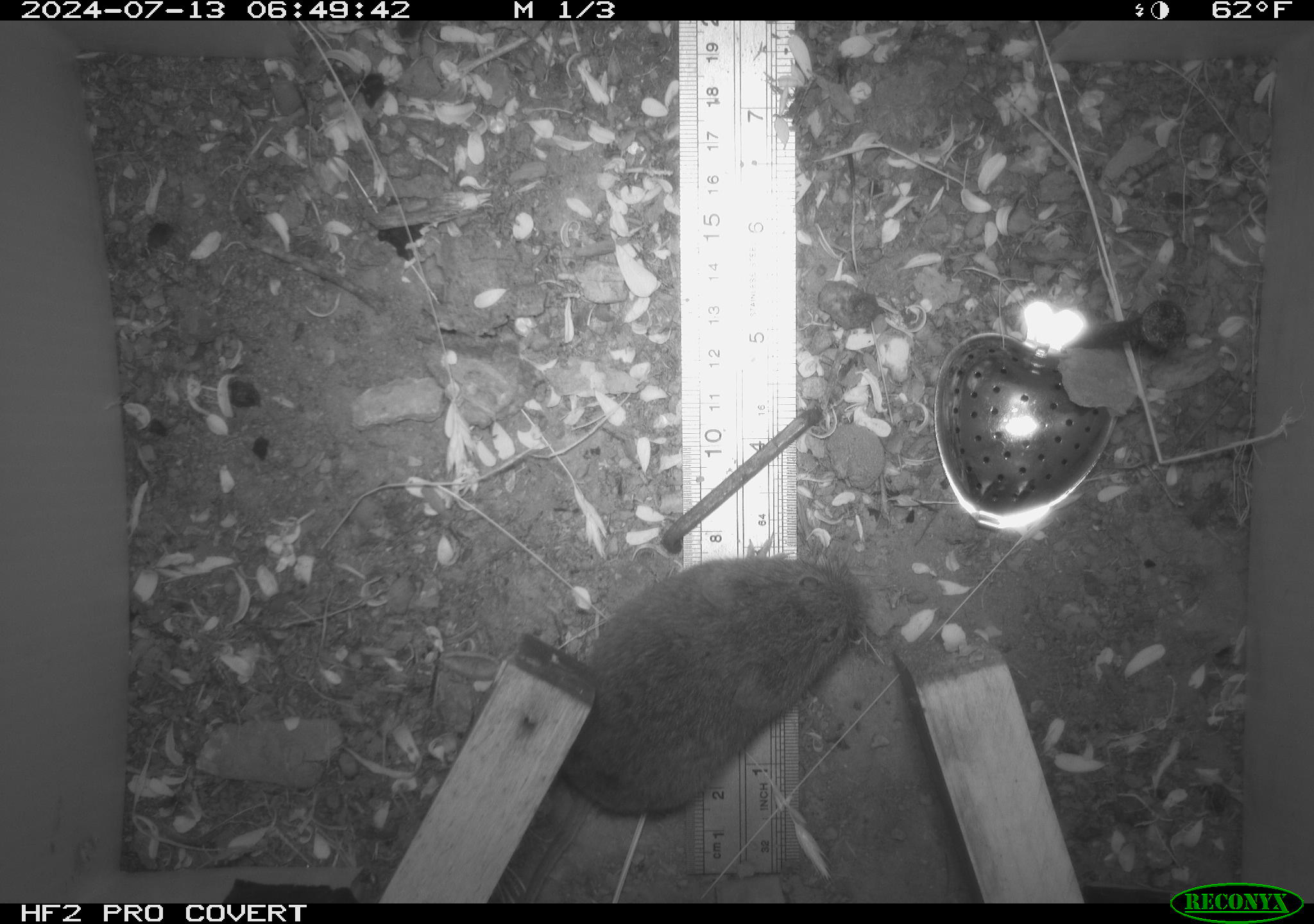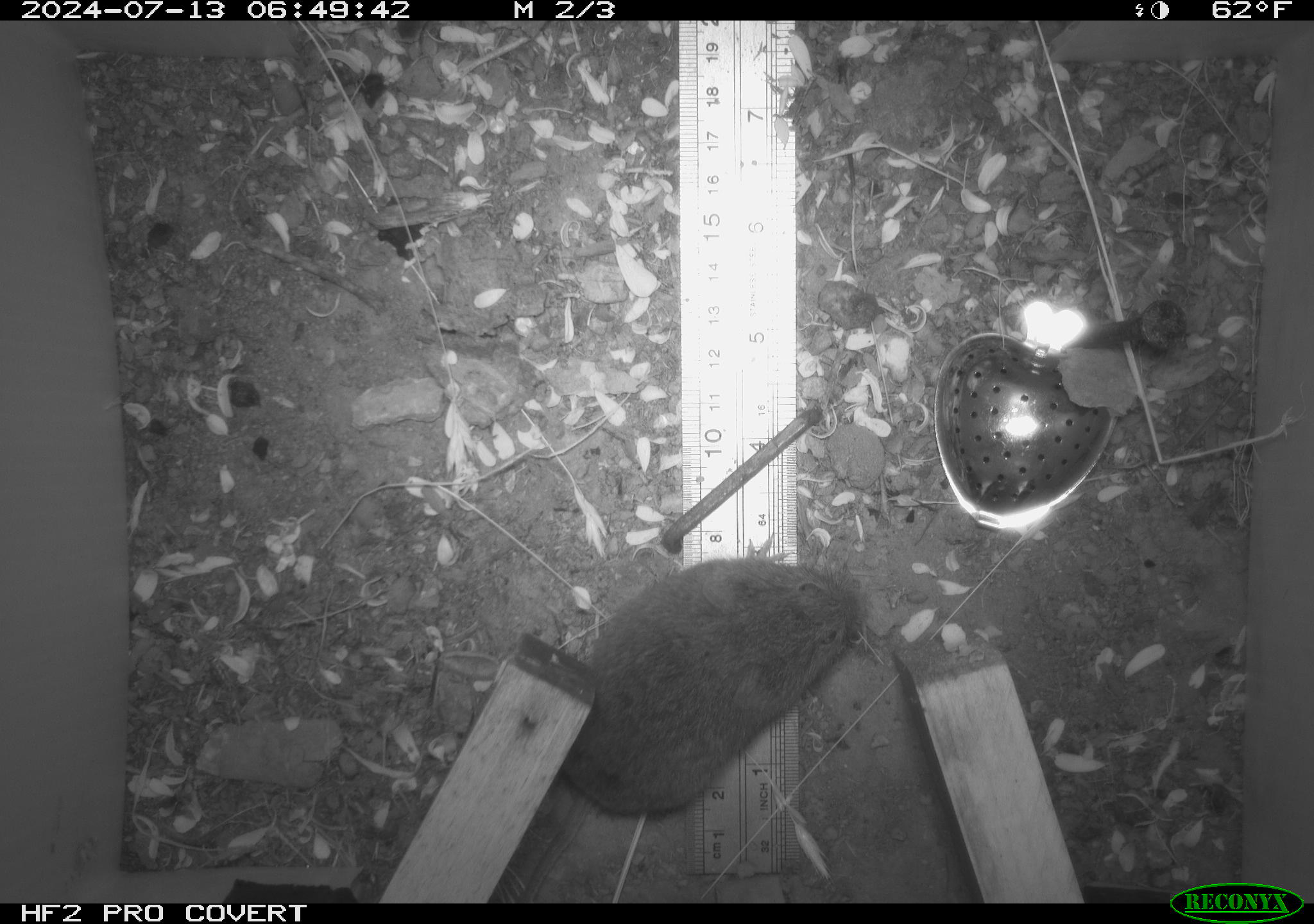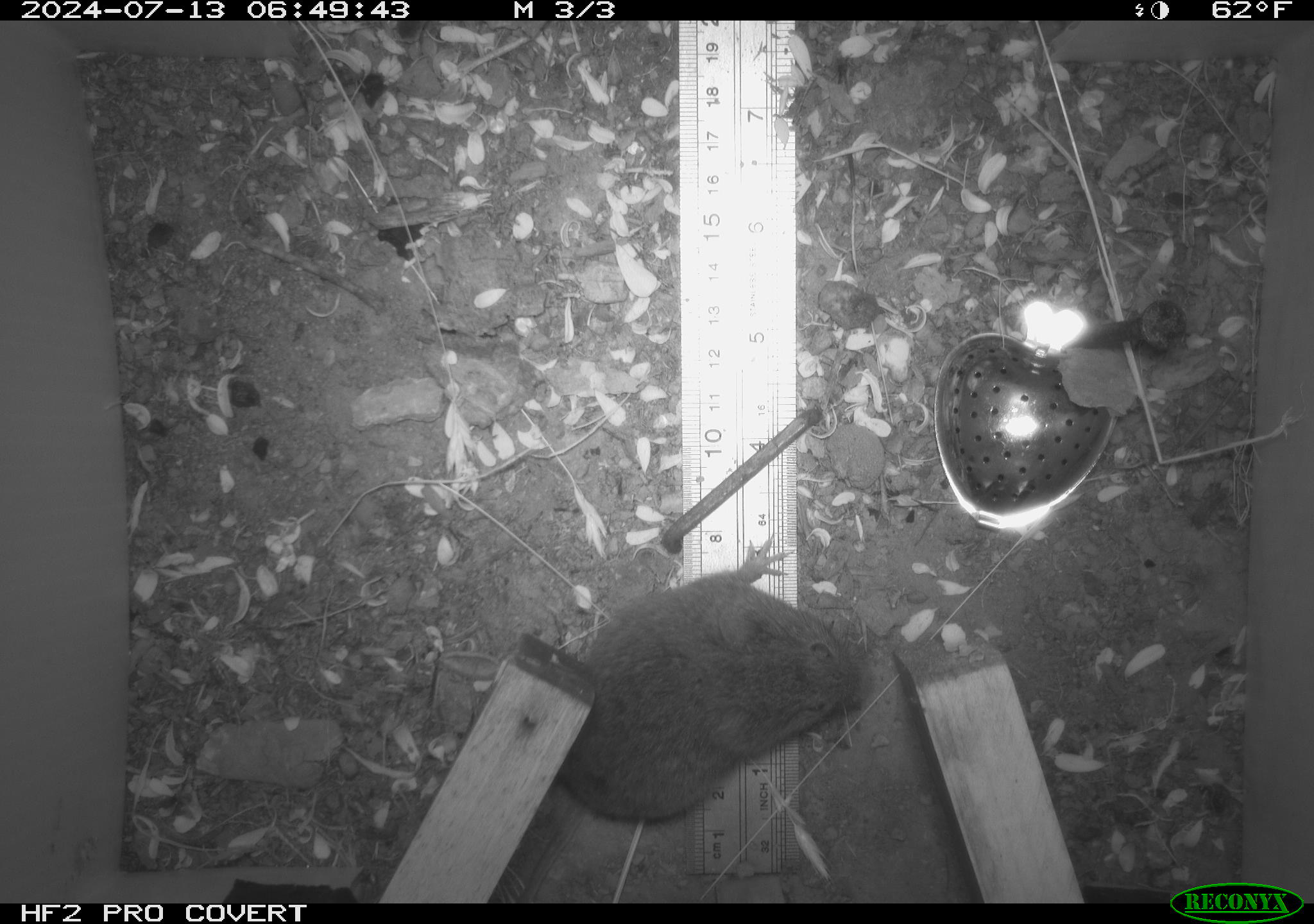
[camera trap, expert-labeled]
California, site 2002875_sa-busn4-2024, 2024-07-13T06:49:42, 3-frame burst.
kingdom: Animalia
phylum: Chordata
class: Mammalia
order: Rodentia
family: Cricetidae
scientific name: Arvicolinae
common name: voles, lemmings, and muskrats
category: arvicolinae subfamily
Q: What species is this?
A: Arvicolinae subfamily (voles, lemmings, and muskrats) (Arvicolinae).